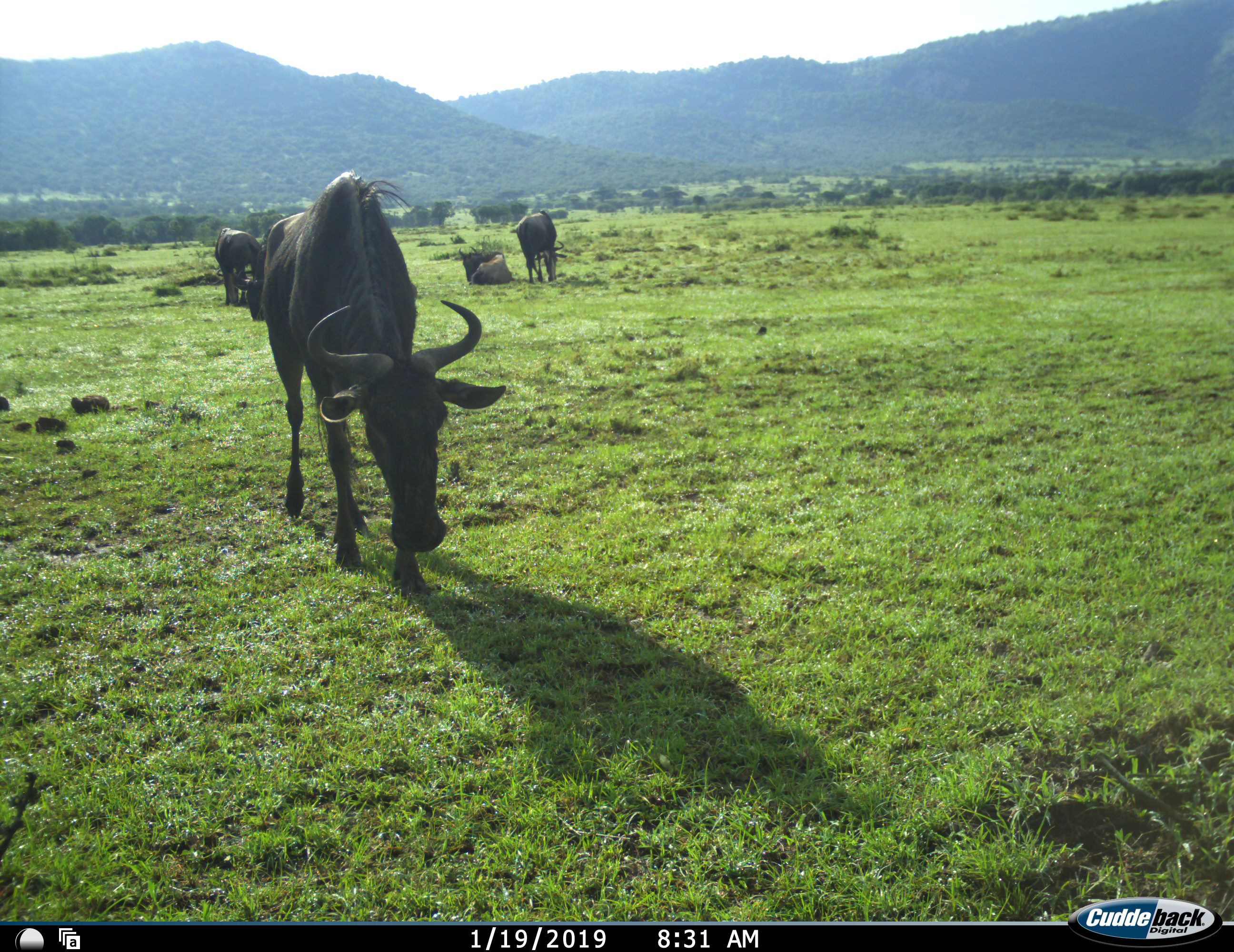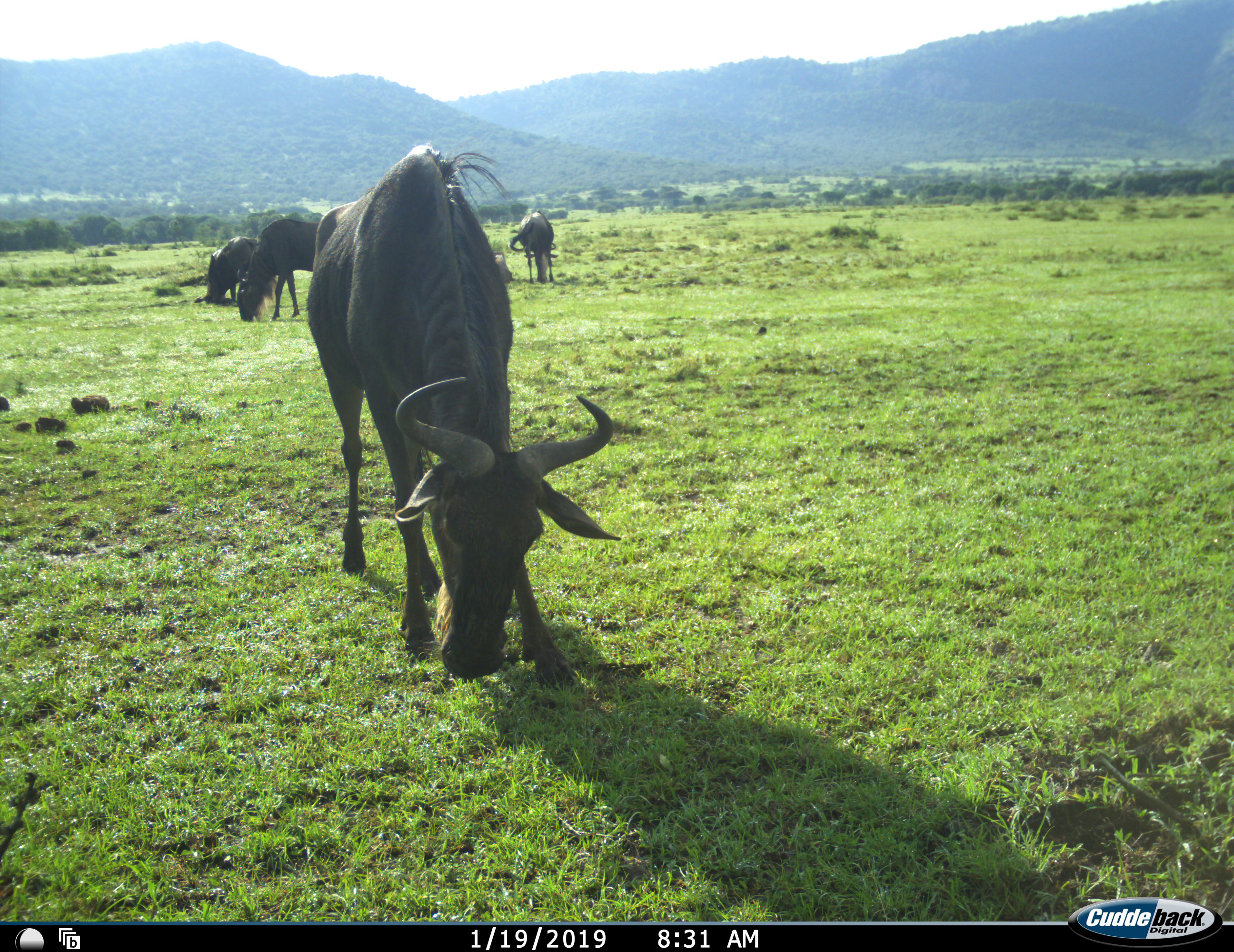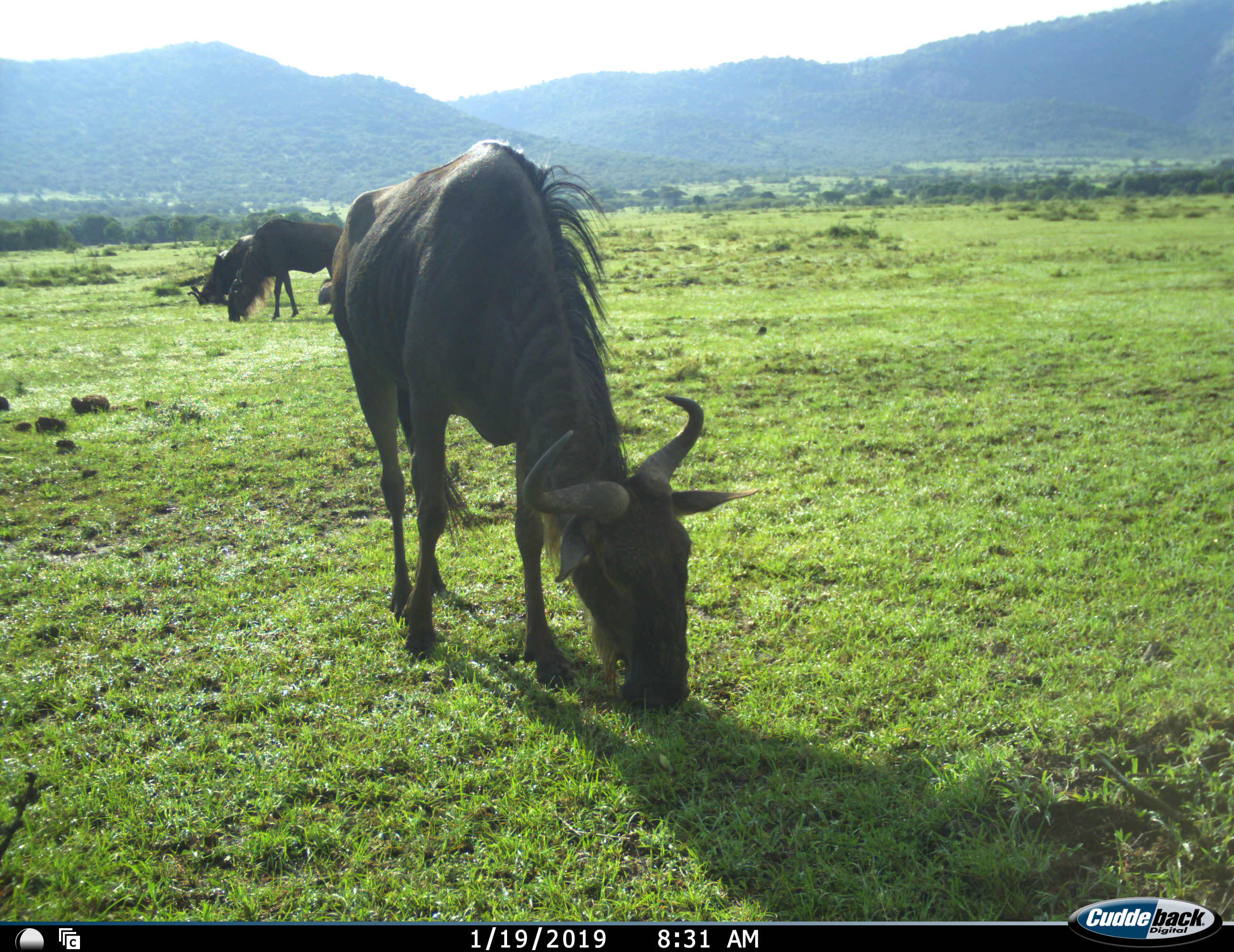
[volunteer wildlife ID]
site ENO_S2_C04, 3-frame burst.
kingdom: Animalia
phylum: Chordata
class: Mammalia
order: Artiodactyla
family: Bovidae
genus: Connochaetes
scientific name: Connochaetes taurinus taurinus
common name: blue wildebeest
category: wildebeestblue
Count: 5.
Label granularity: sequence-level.